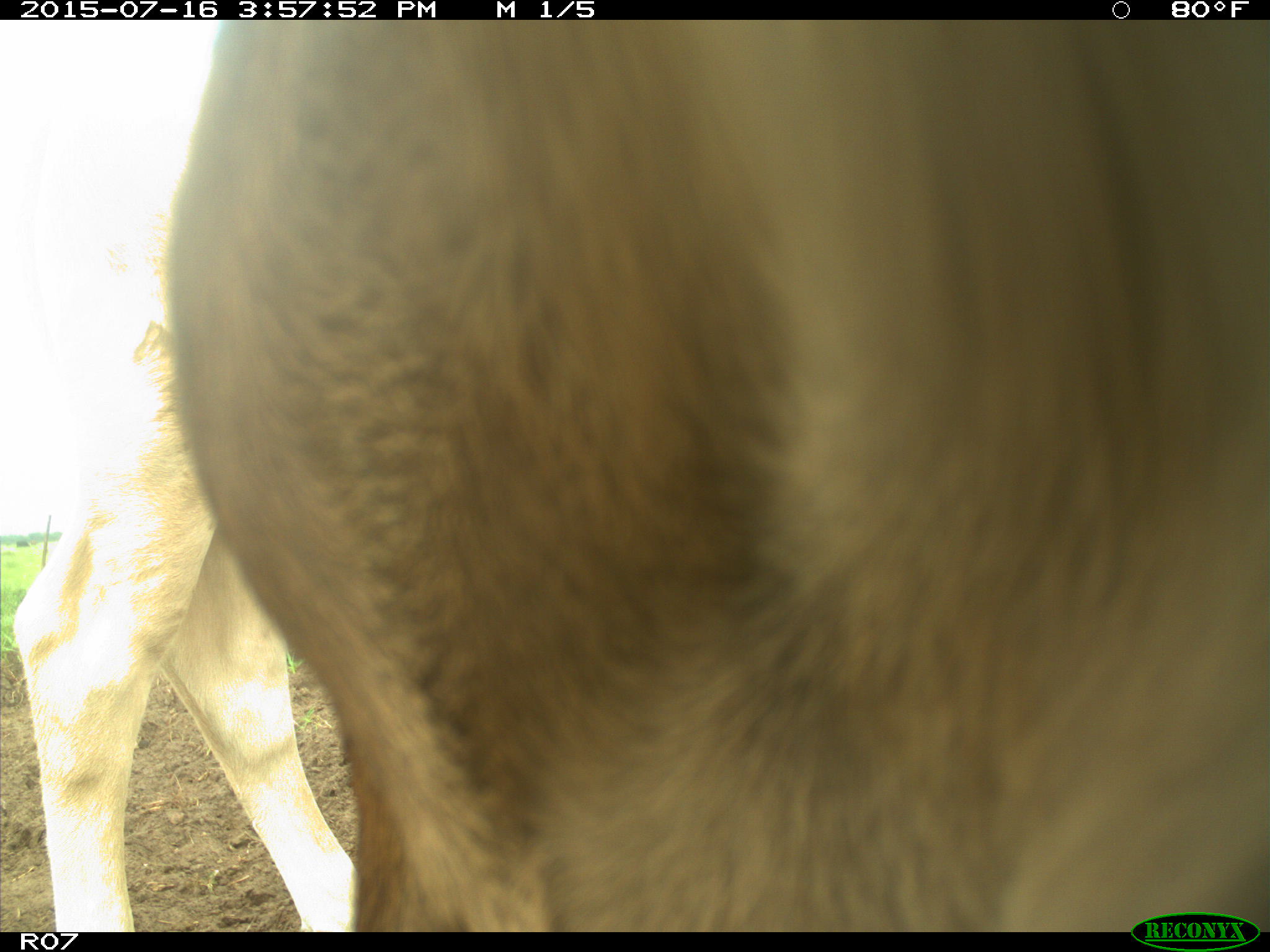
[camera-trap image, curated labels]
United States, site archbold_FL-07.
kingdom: Animalia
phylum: Chordata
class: Mammalia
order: Artiodactyla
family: Bovidae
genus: Bos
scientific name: Bos taurus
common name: domestic cow